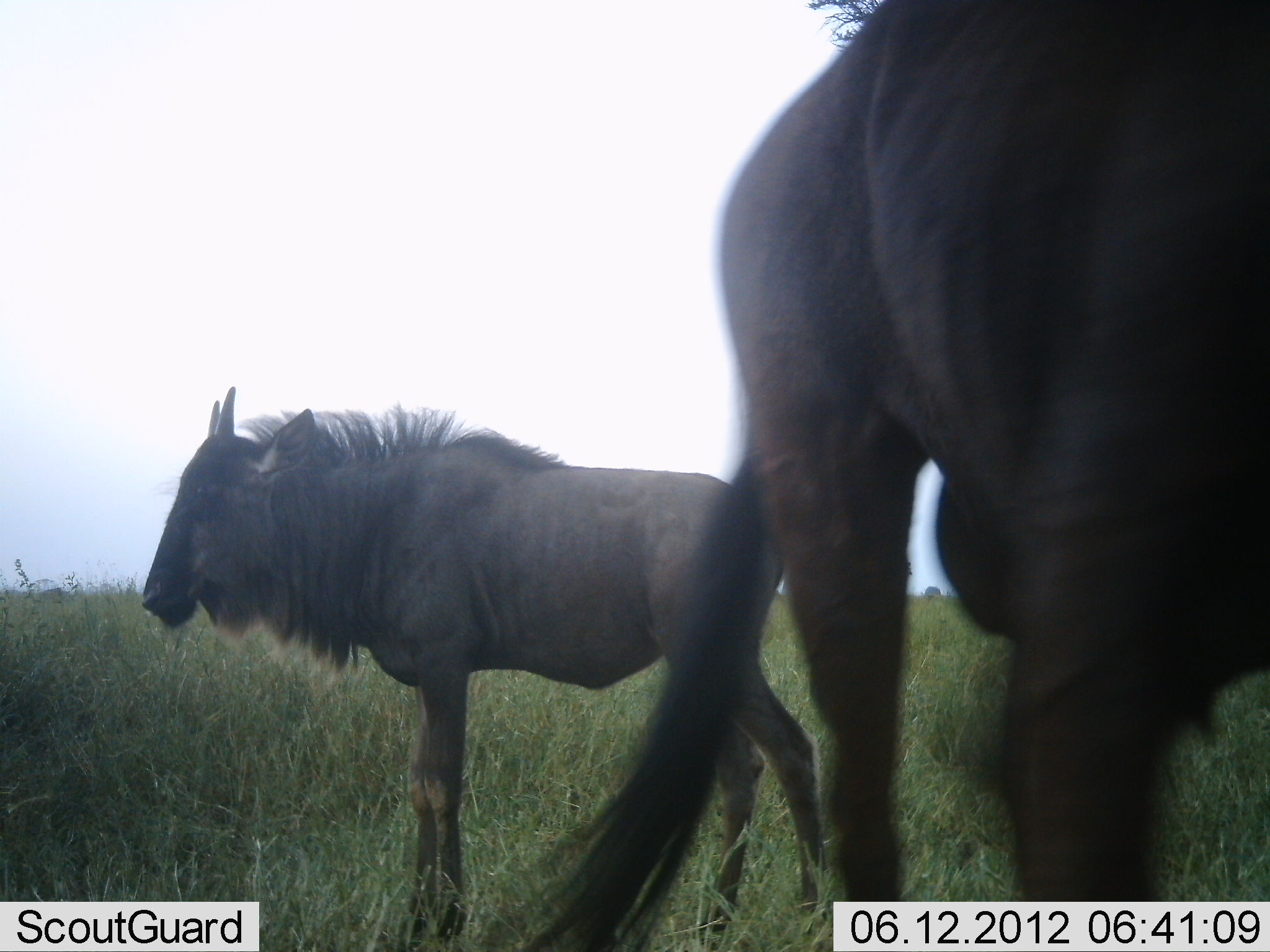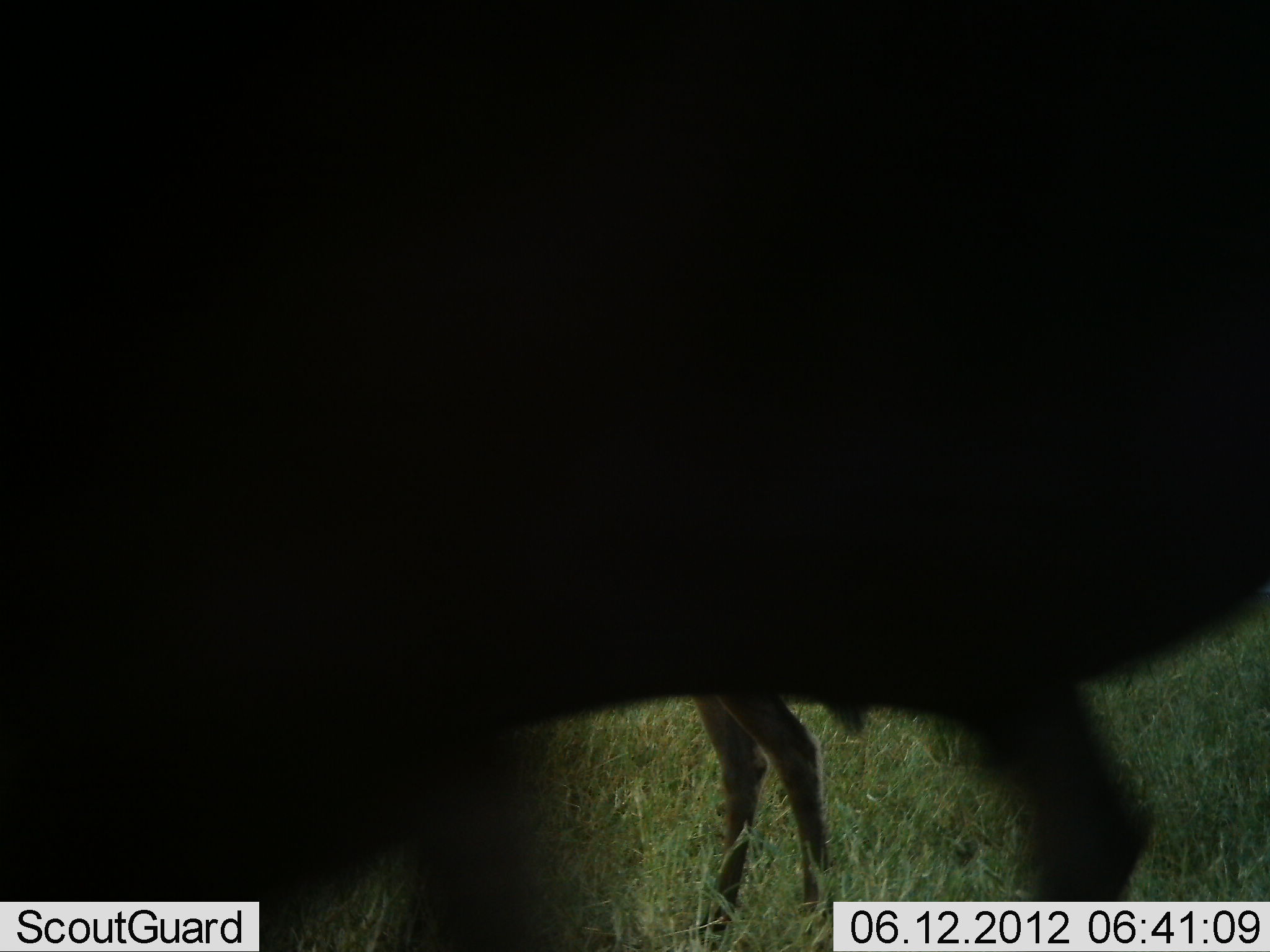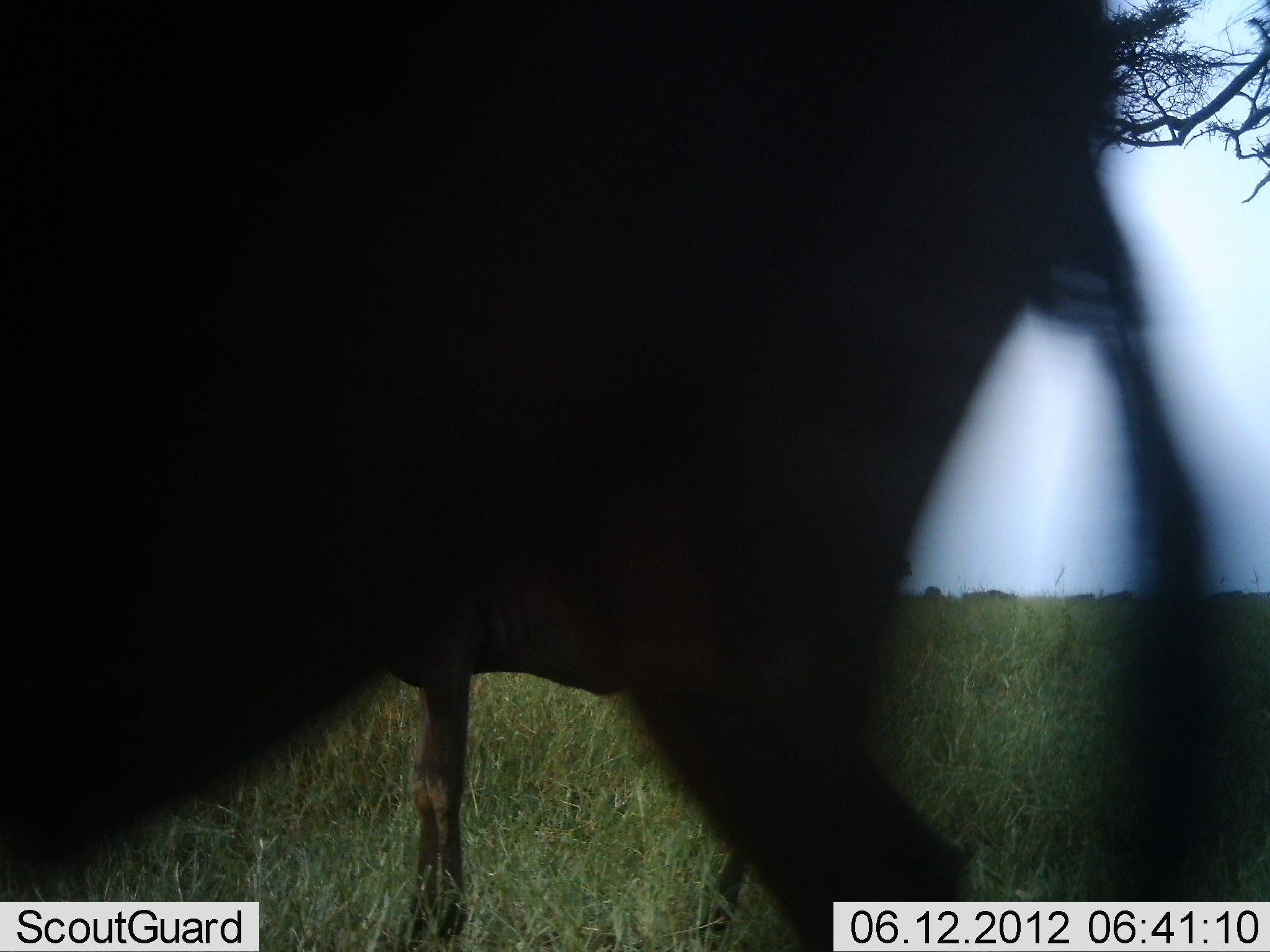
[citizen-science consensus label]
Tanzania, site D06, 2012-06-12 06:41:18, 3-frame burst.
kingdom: Animalia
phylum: Chordata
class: Mammalia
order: Artiodactyla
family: Bovidae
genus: Connochaetes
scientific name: Connochaetes taurinus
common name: blue wildebeest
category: wildebeest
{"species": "wildebeest (blue wildebeest) (Connochaetes taurinus)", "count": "2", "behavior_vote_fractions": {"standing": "100%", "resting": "0%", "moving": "90%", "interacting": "0%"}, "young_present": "20%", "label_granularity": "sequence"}